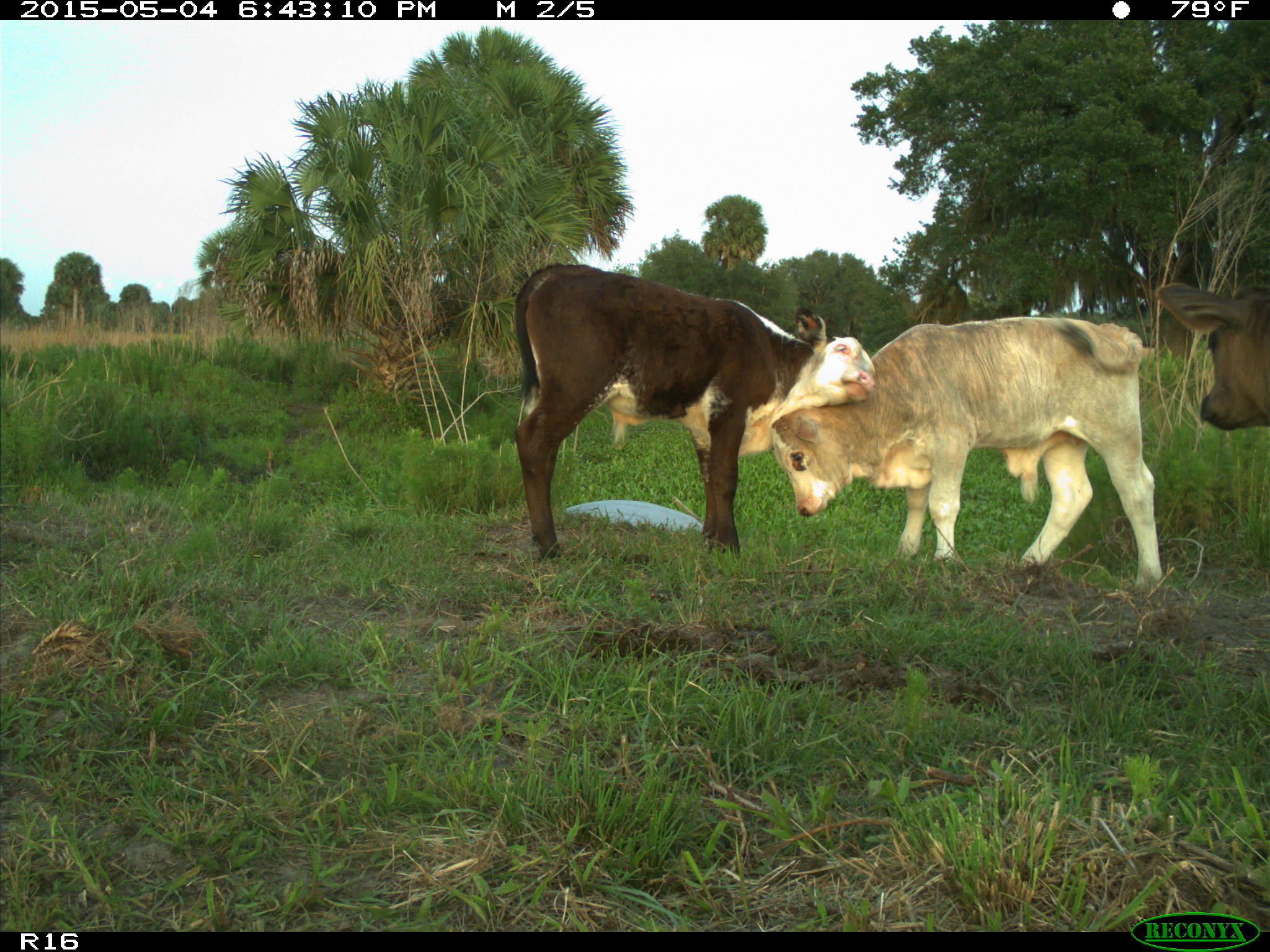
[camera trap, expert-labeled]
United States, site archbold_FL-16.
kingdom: Animalia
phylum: Chordata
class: Mammalia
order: Artiodactyla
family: Bovidae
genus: Bos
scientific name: Bos taurus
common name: domestic cow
Bos taurus (domestic cow).